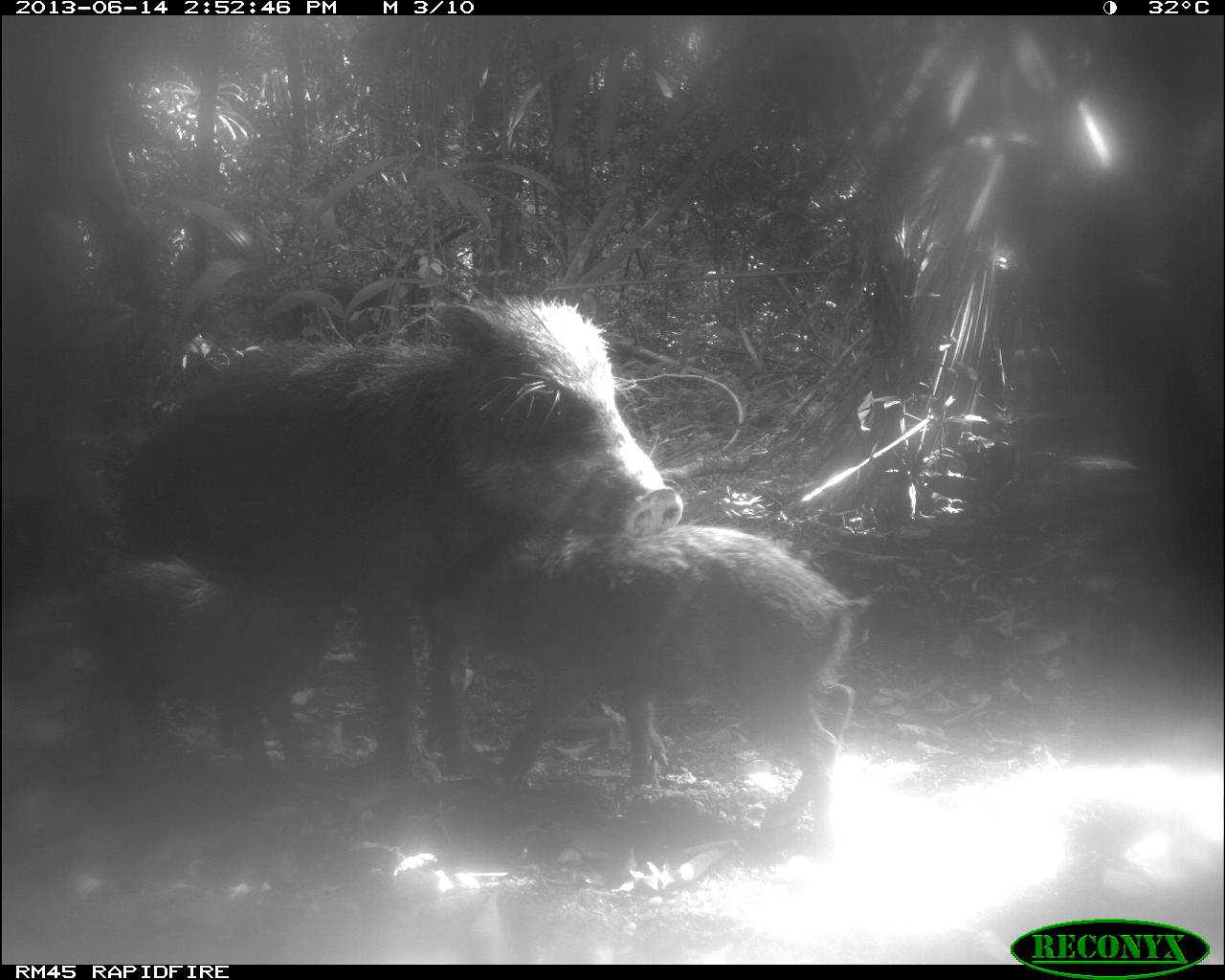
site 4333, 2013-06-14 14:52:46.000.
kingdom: Animalia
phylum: Chordata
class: Mammalia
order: Artiodactyla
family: Tayassuidae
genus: Tayassu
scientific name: Tayassu pecari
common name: white-lipped peccary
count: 3